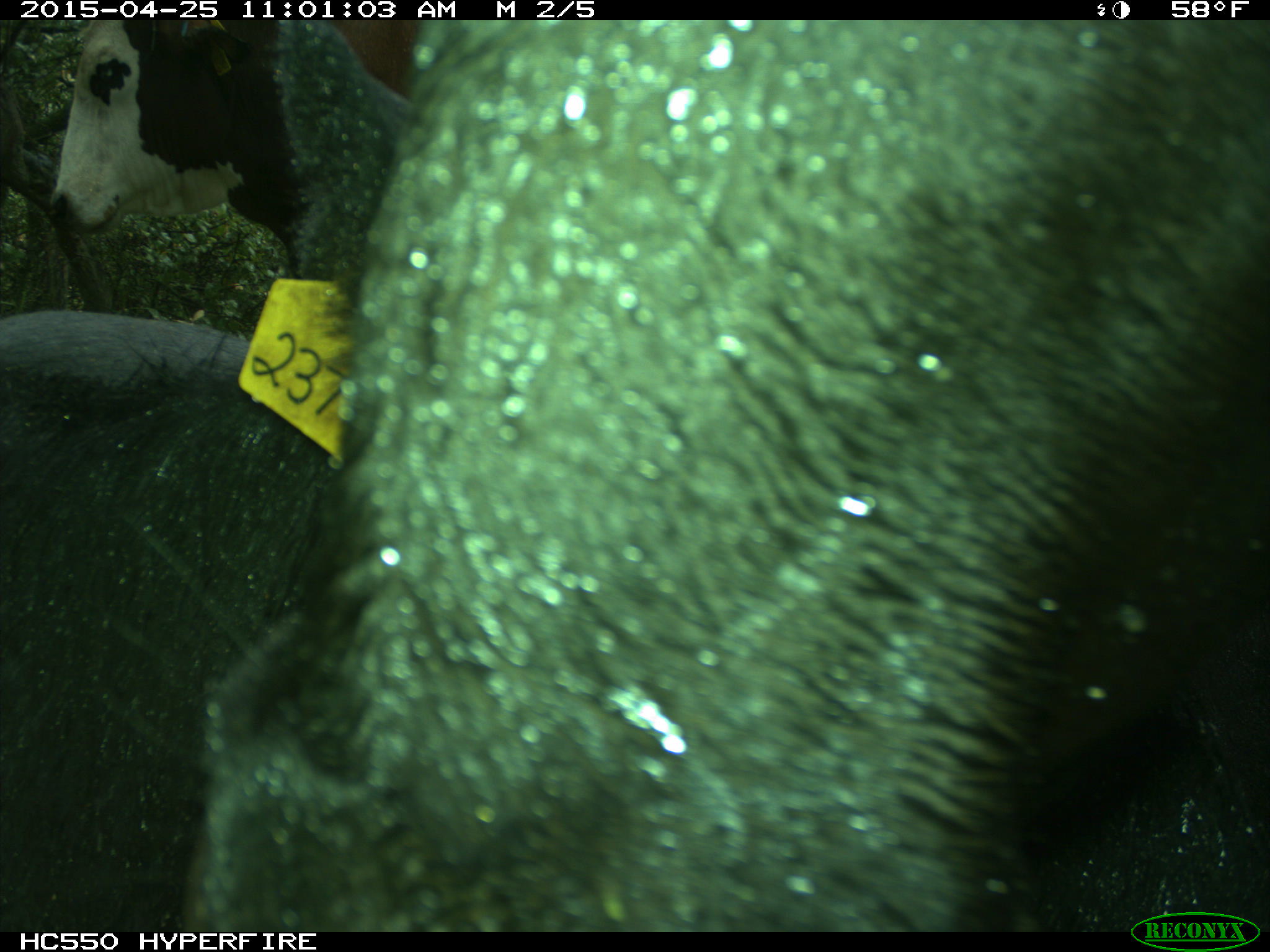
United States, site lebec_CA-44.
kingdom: Animalia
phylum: Chordata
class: Mammalia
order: Artiodactyla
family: Suidae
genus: Sus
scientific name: Sus scrofa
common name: wild boar